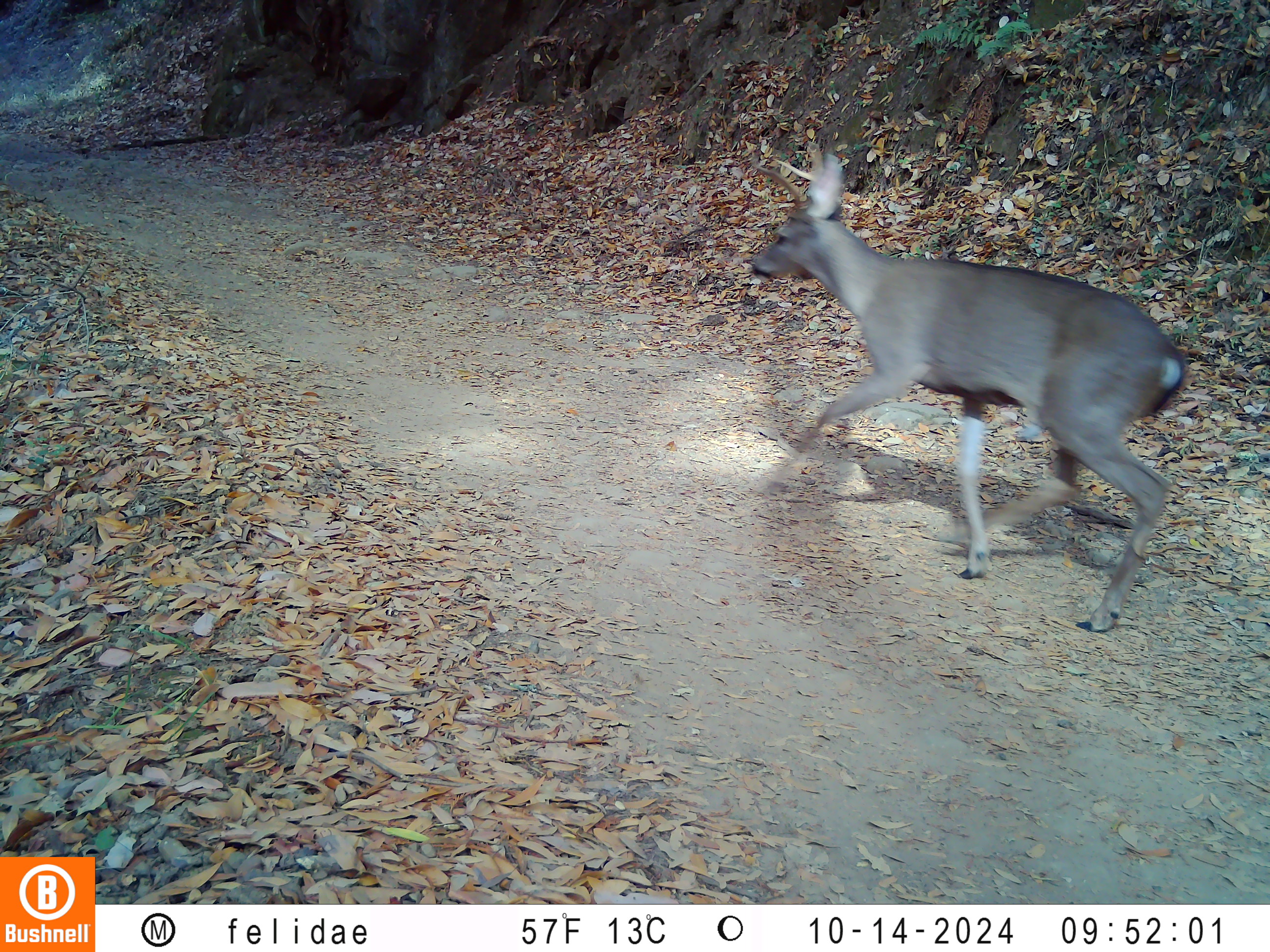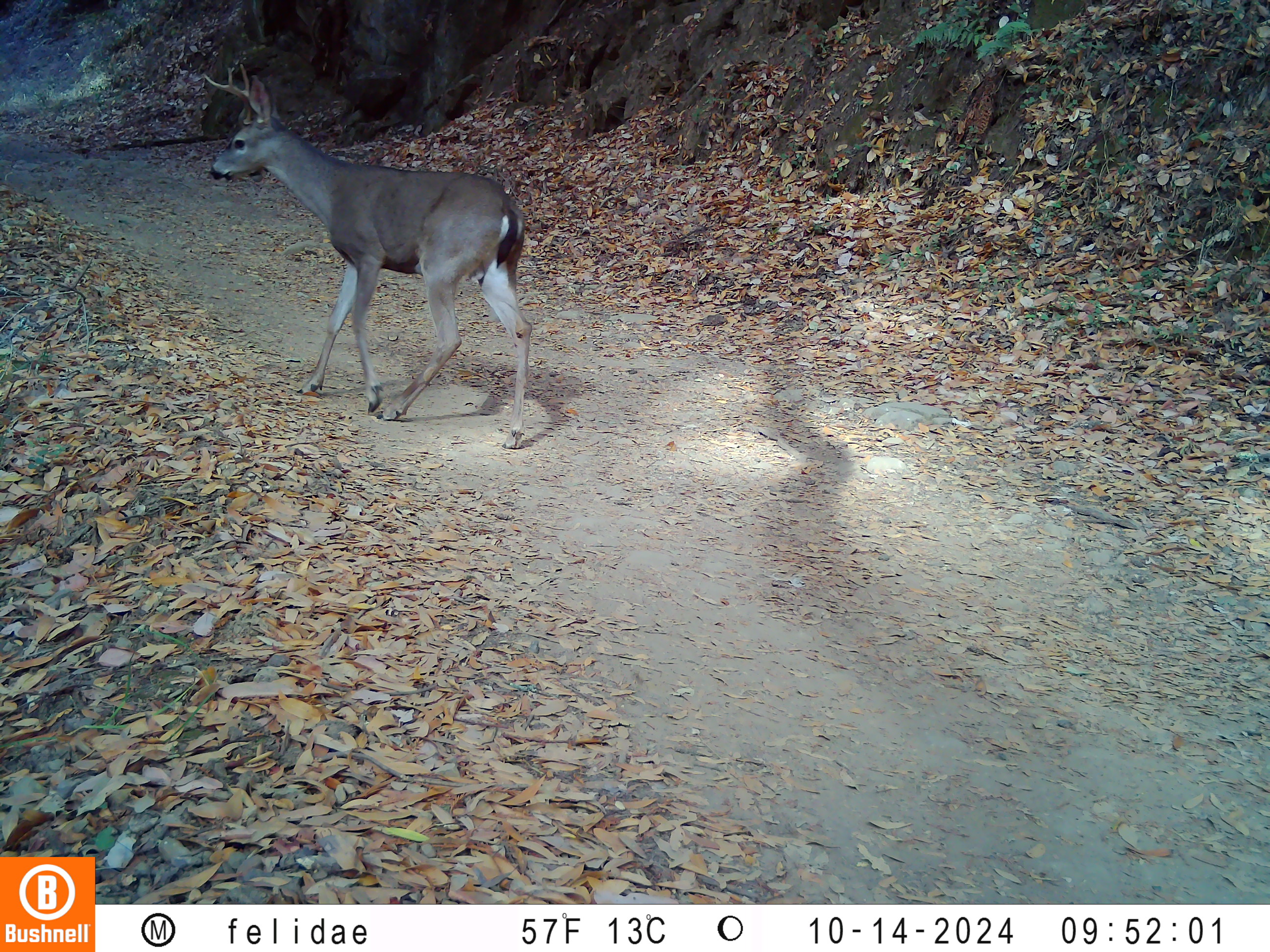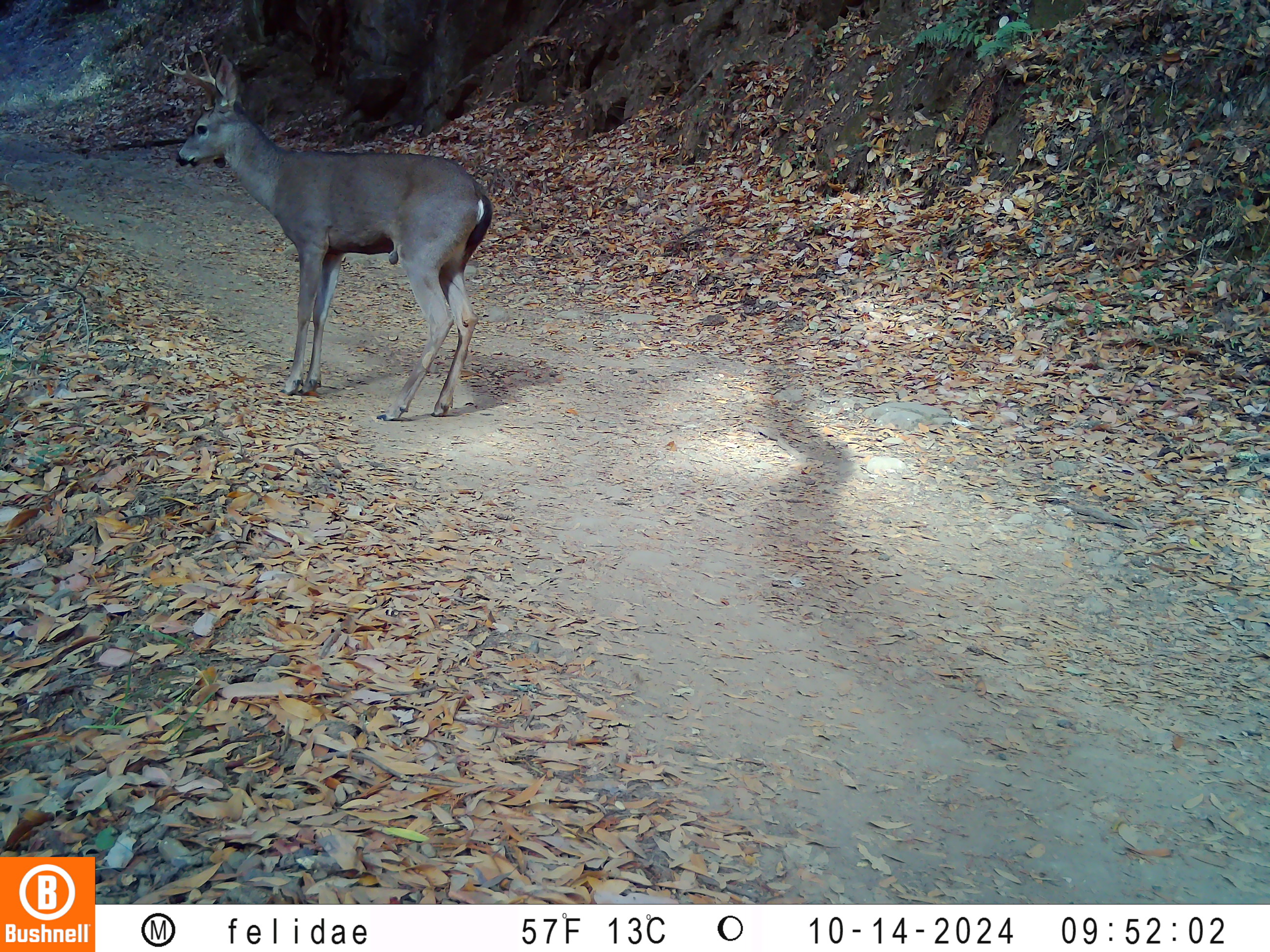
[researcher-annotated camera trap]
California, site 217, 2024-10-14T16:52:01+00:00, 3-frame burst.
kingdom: Animalia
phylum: Chordata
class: Mammalia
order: Artiodactyla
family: Cervidae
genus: Odocoileus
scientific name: Odocoileus hemionus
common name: mule deer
Mule deer (Odocoileus hemionus).